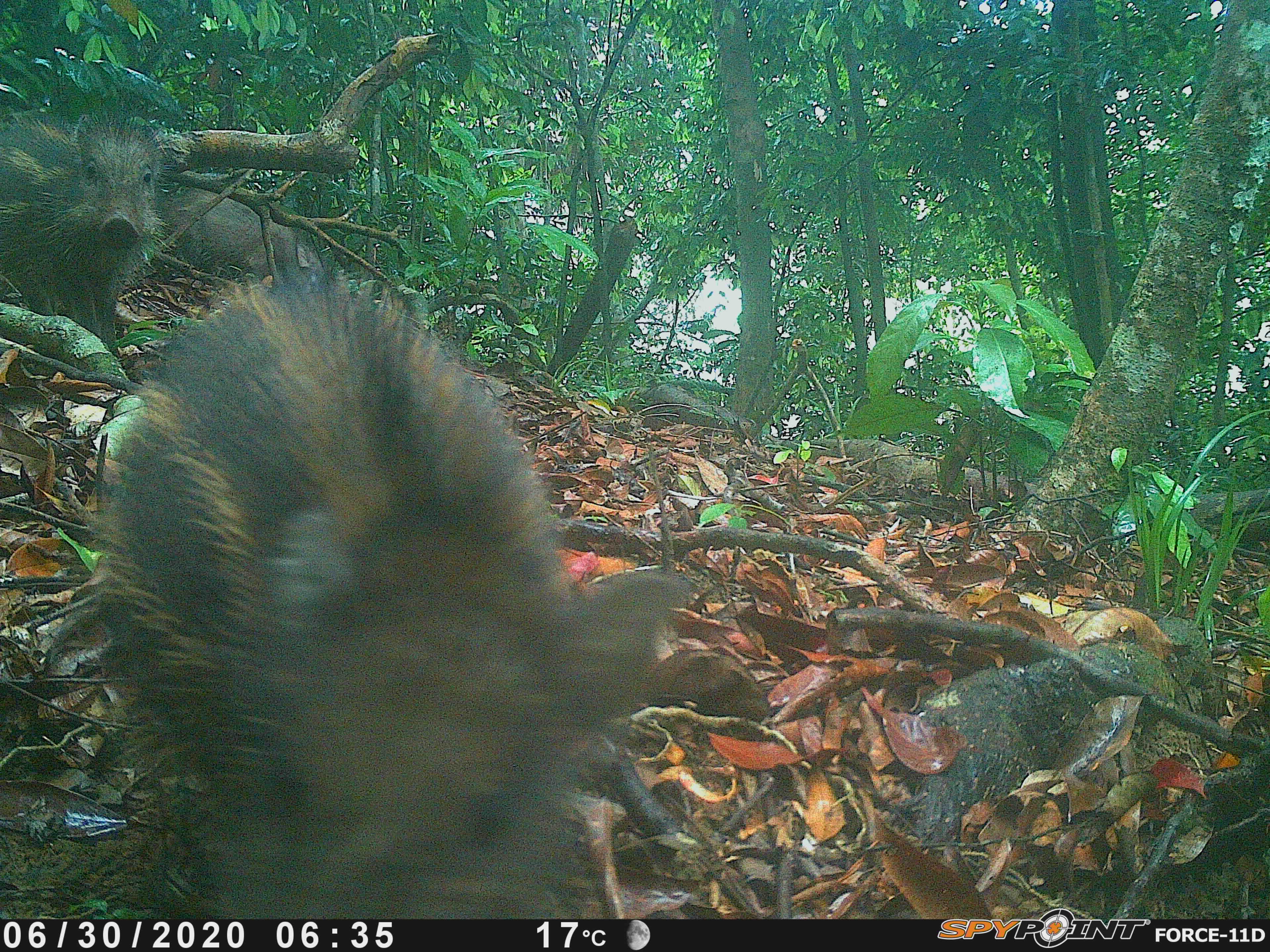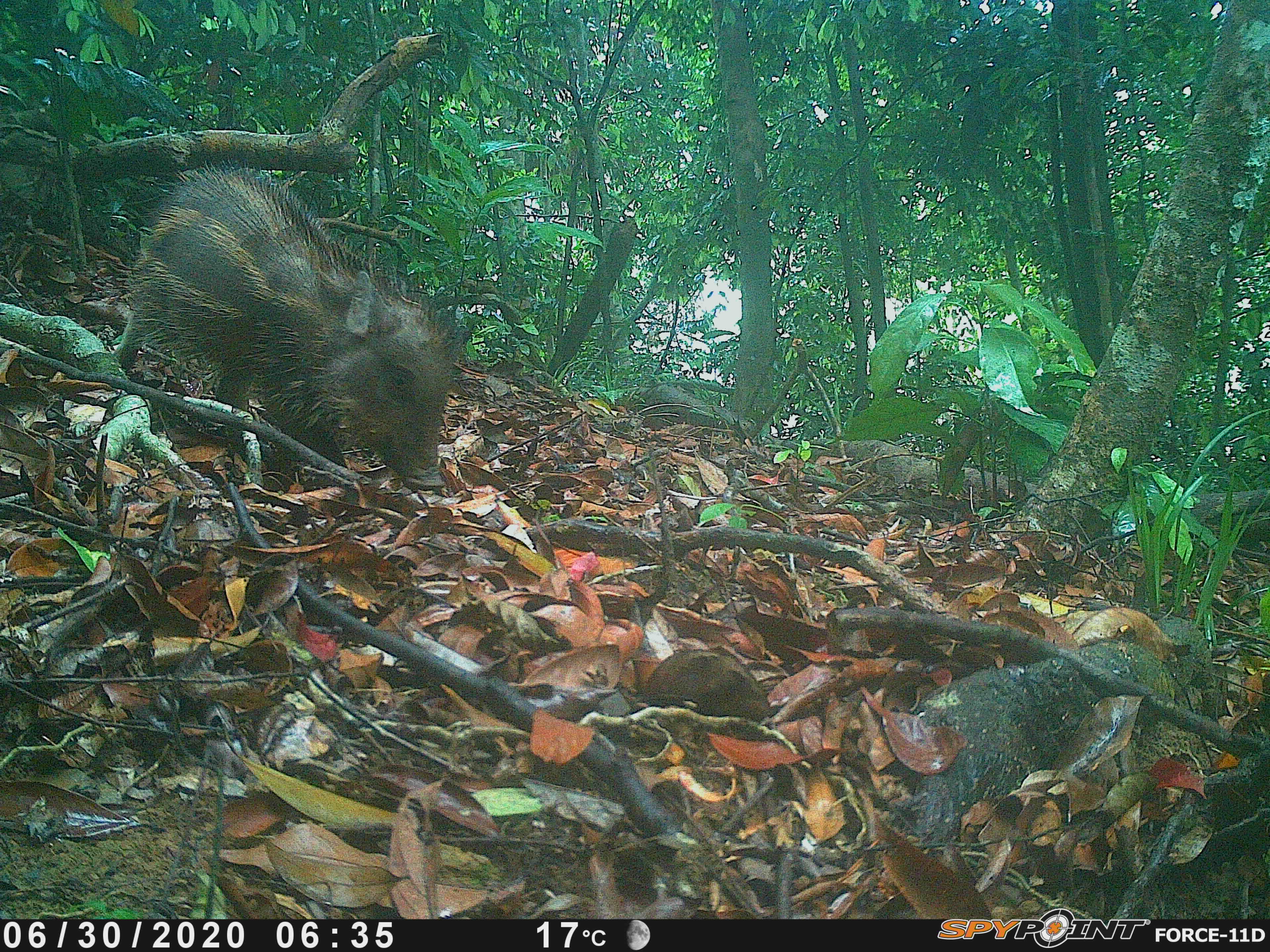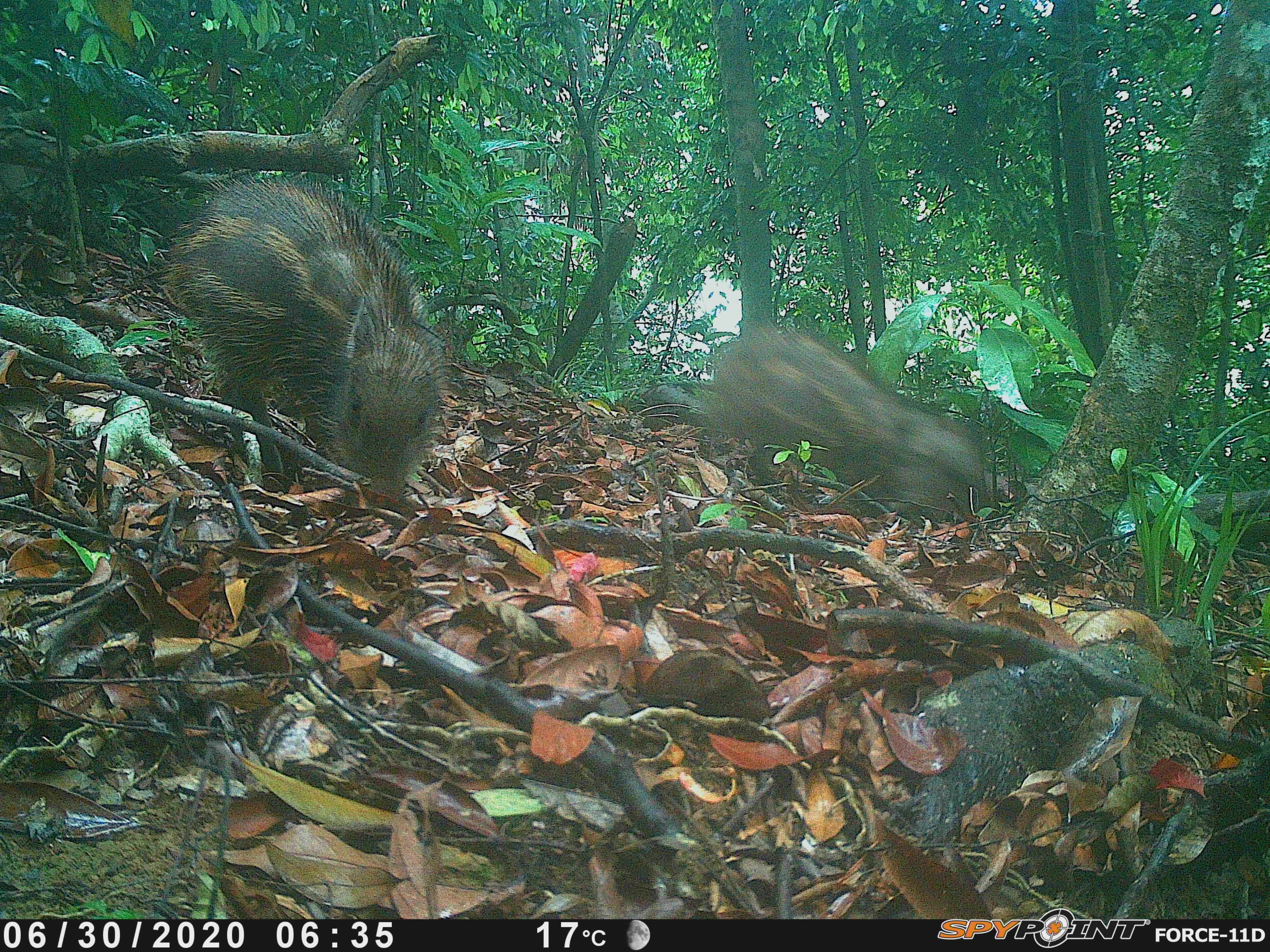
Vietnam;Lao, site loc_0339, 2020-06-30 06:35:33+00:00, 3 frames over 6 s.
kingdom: Animalia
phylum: Chordata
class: Mammalia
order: Artiodactyla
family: Suidae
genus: Sus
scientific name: Sus scrofa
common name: eurasian wild pig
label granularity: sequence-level